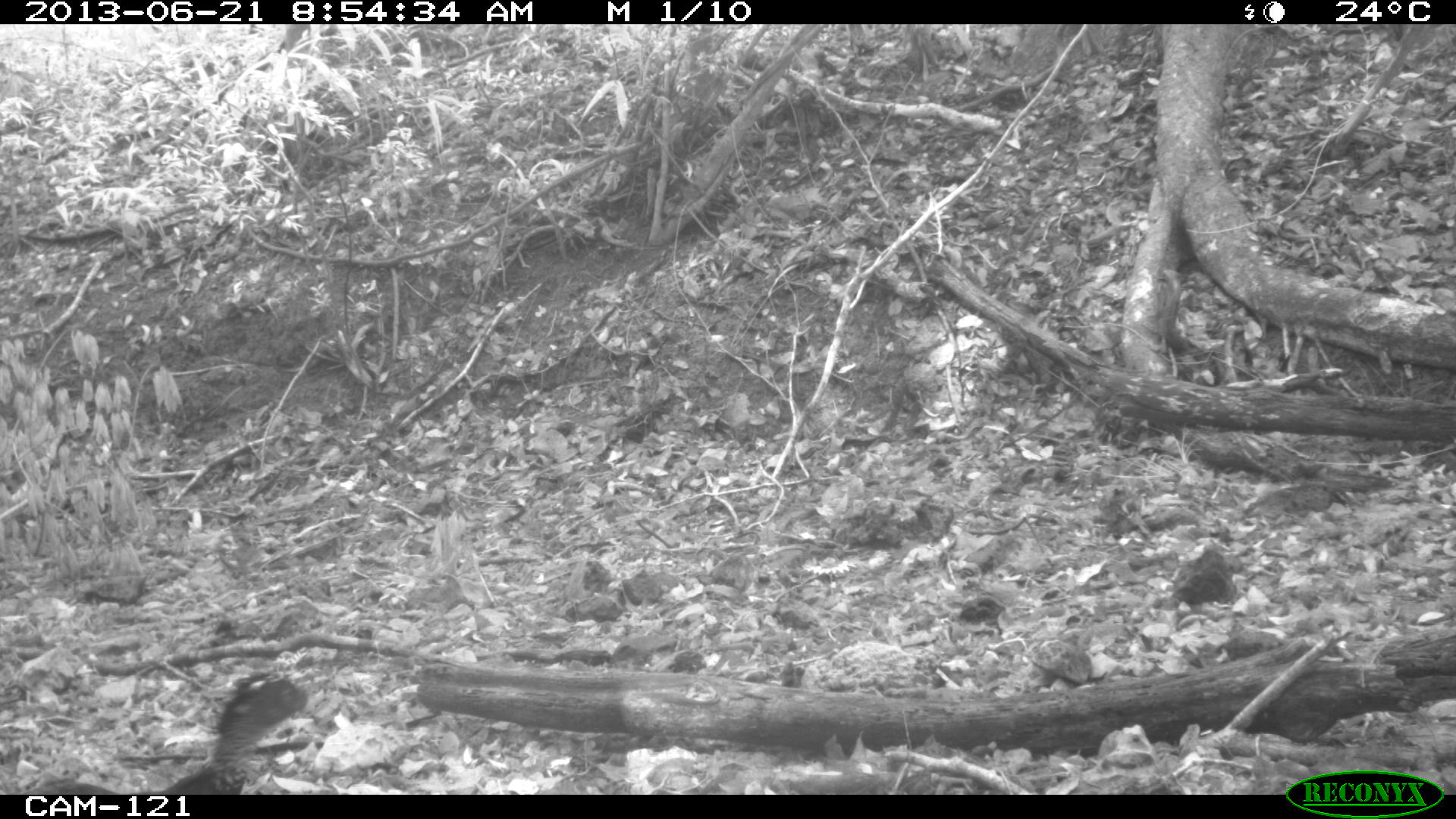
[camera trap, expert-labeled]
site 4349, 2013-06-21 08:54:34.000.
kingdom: Animalia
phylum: Chordata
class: Aves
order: Galliformes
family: Cracidae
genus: Crax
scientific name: Crax rubra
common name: great curassow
Crax rubra (great curassow), count 1, sex female.